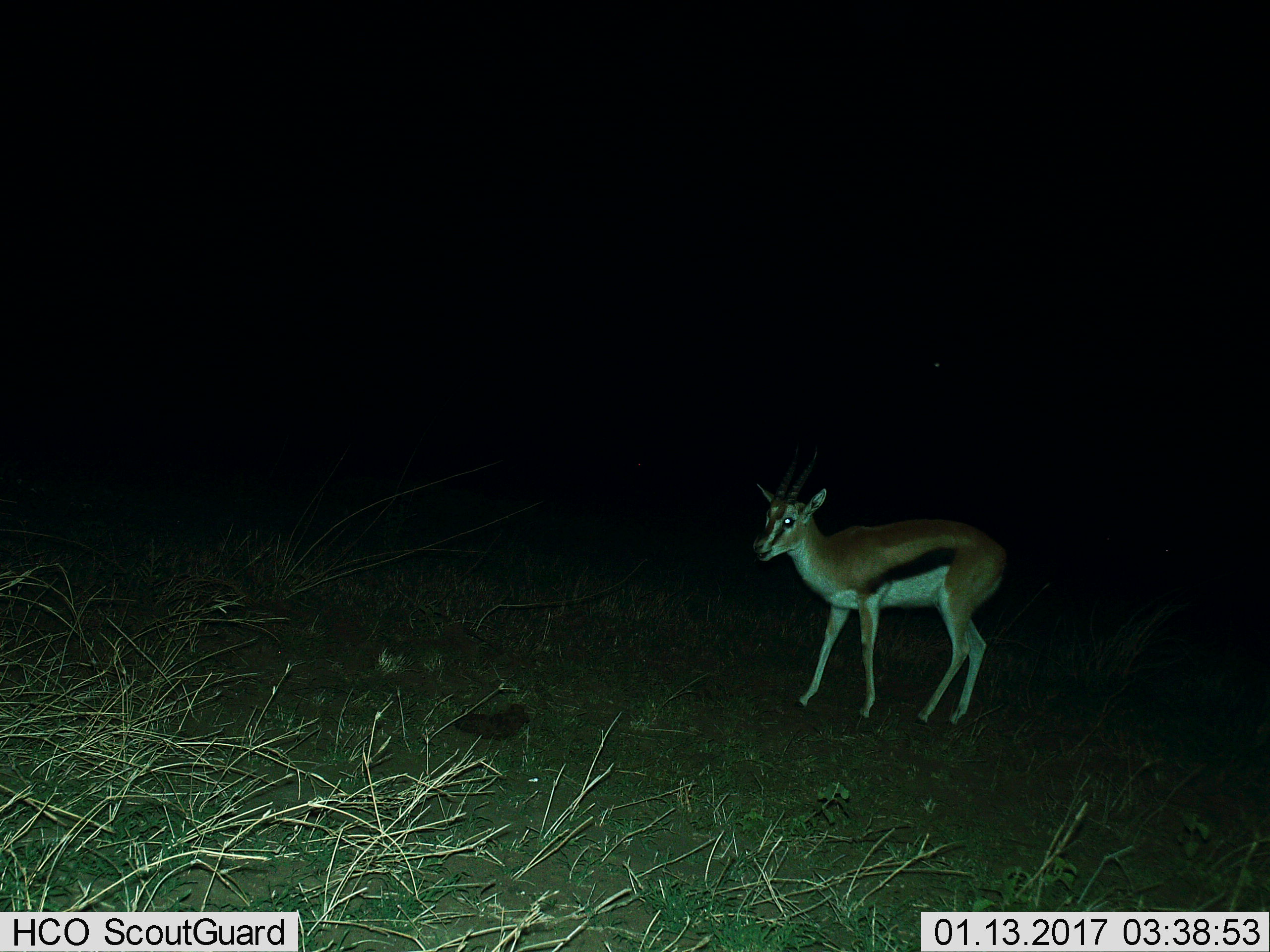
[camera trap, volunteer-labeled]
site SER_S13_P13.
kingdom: Animalia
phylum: Chordata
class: Mammalia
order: Artiodactyla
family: Bovidae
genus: Eudorcas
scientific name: Eudorcas thomsonii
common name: thomson's gazelle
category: gazellethomsons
Gazellethomsons (thomson's gazelle) (Eudorcas thomsonii), count 1. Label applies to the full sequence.